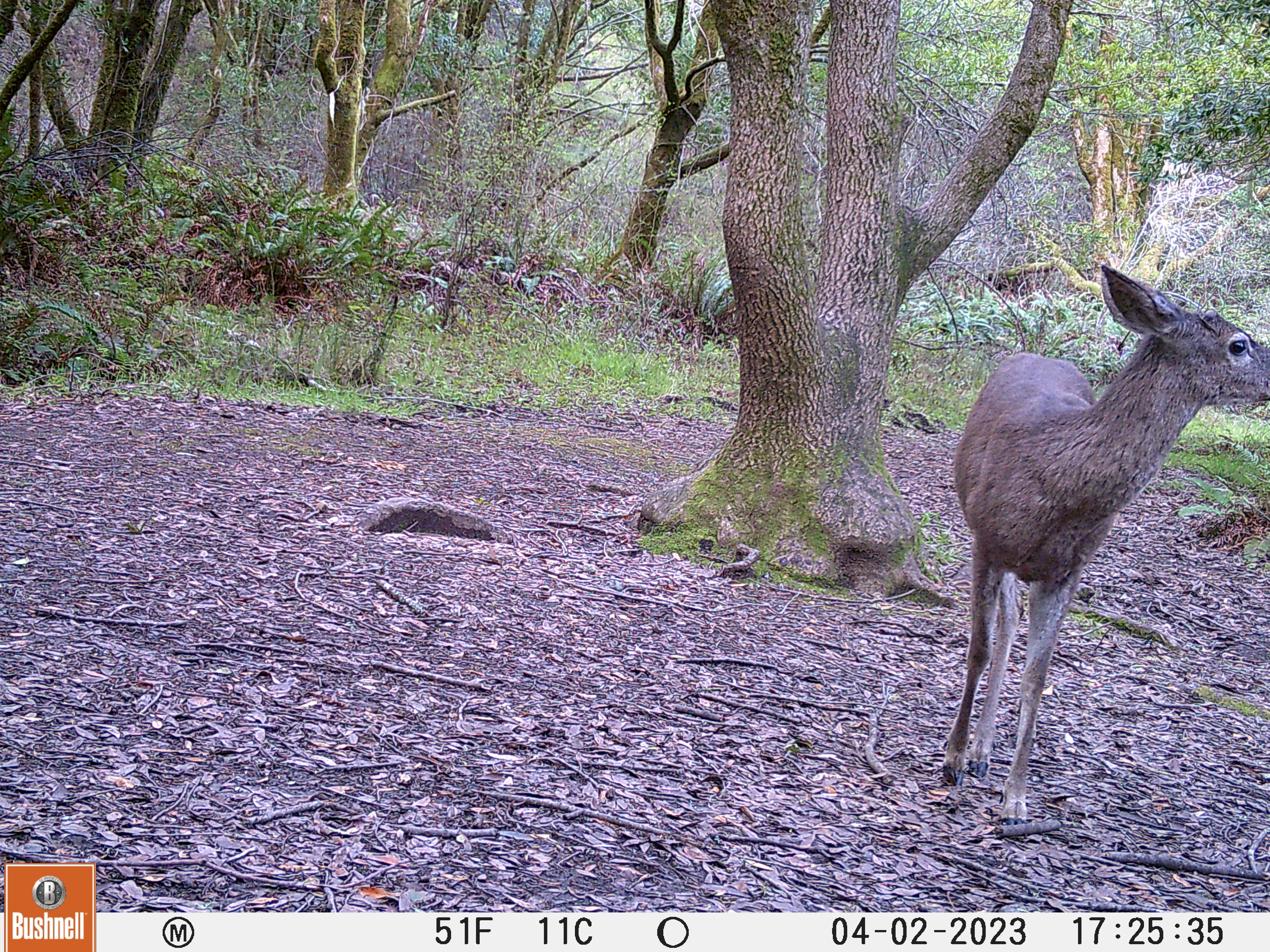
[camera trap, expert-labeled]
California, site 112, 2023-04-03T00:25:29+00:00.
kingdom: Animalia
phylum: Chordata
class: Mammalia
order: Artiodactyla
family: Cervidae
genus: Odocoileus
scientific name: Odocoileus hemionus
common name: mule deer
Mule deer (Odocoileus hemionus).